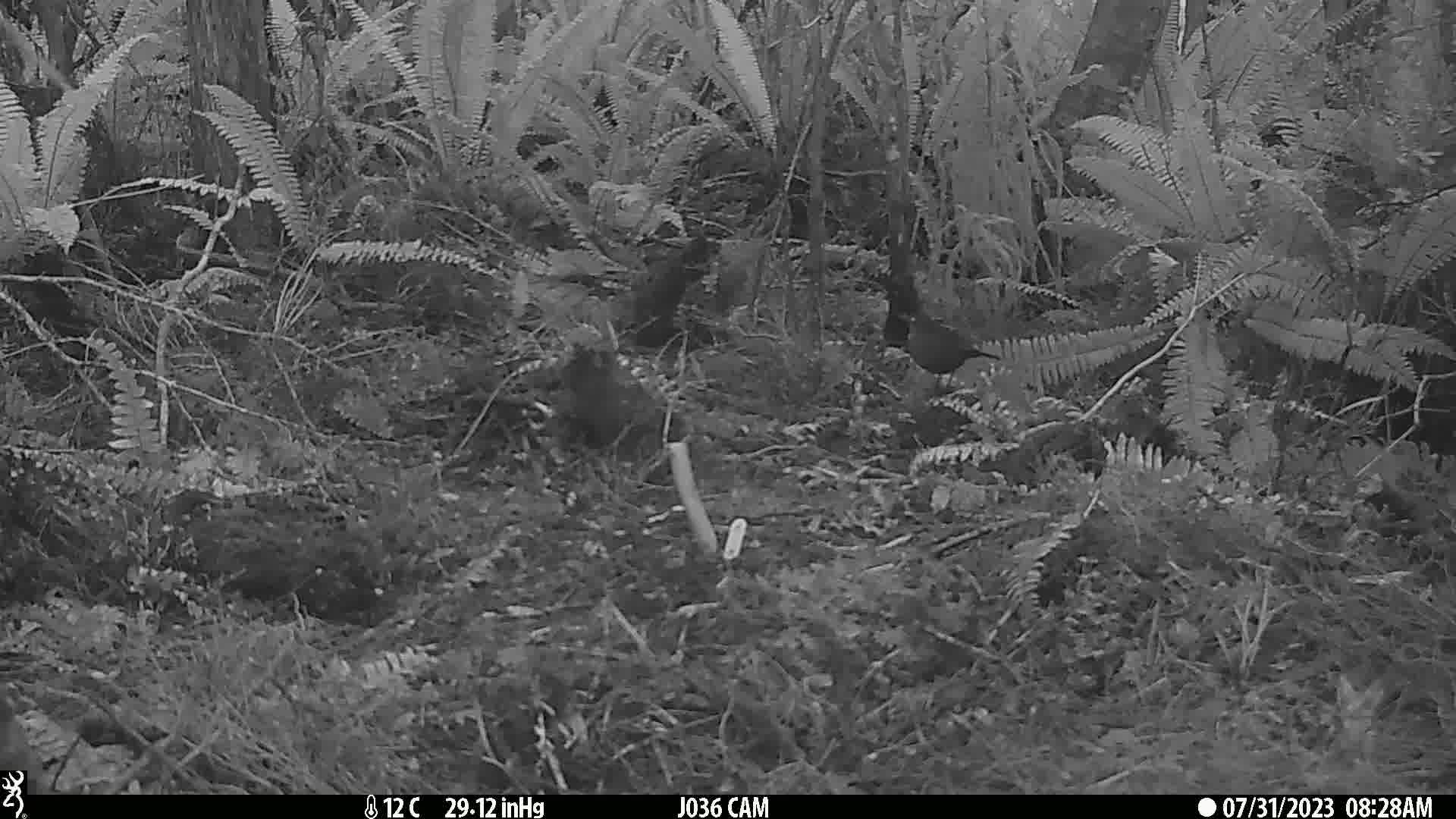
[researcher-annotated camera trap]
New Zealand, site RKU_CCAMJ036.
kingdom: Animalia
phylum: Chordata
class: Aves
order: Passeriformes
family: Turdidae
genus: Turdus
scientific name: Turdus merula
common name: eurasian blackbird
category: blackbird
Blackbird (eurasian blackbird) (Turdus merula).